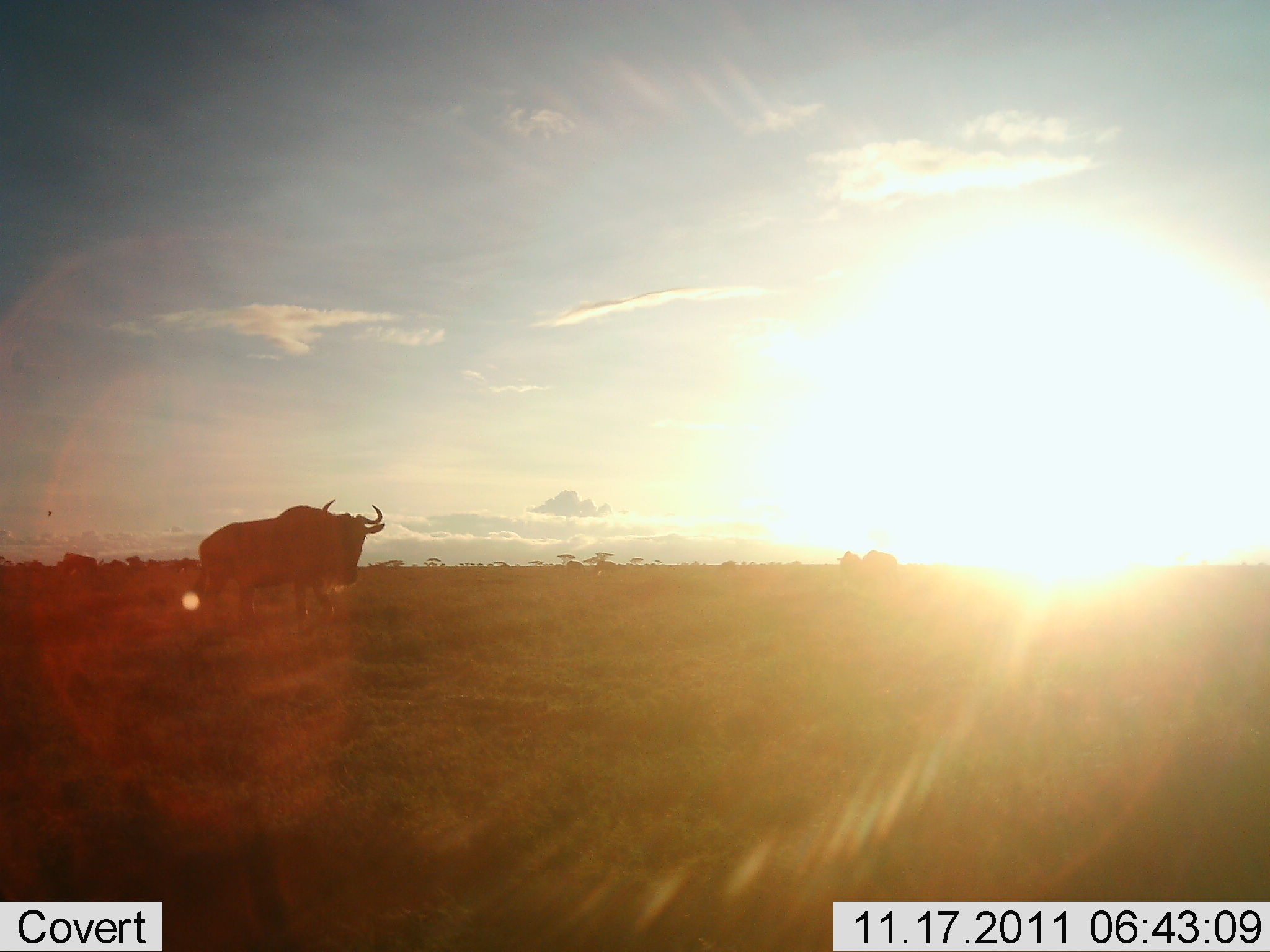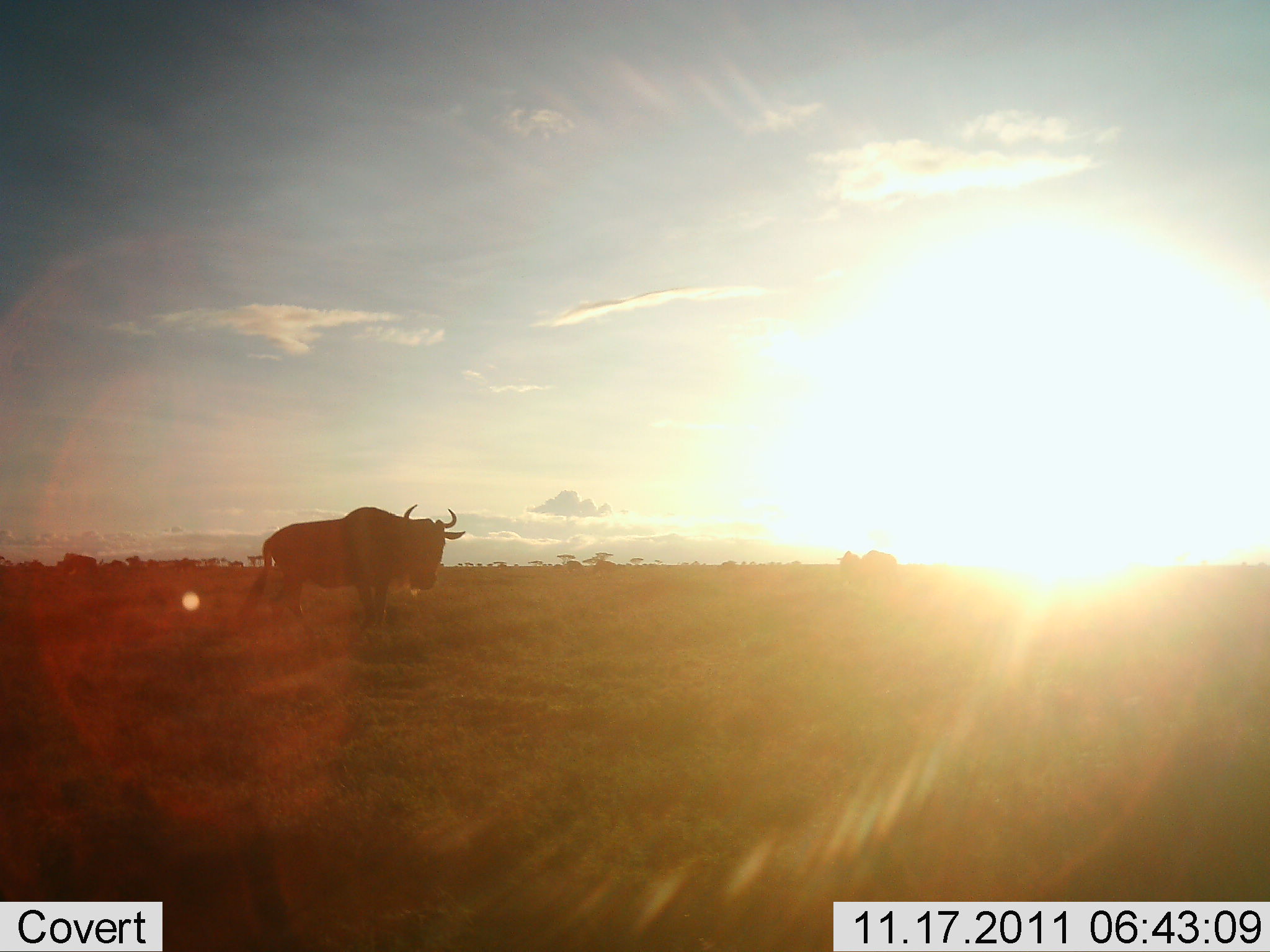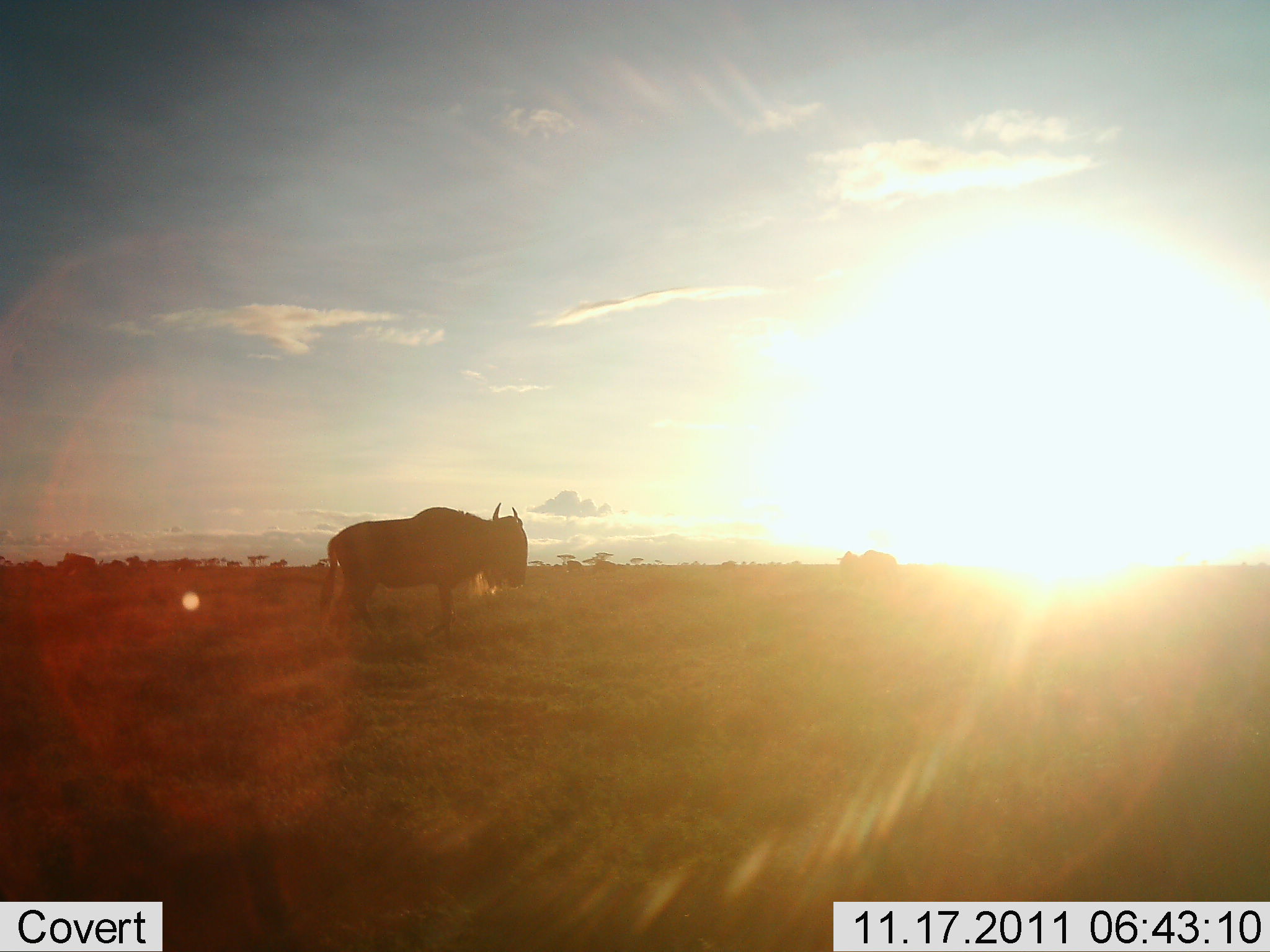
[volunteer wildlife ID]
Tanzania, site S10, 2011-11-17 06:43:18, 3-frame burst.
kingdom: Animalia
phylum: Chordata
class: Mammalia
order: Artiodactyla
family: Bovidae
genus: Connochaetes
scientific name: Connochaetes taurinus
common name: blue wildebeest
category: wildebeest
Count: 1.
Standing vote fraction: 25%.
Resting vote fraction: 0%.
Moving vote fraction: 75%.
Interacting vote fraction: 0%.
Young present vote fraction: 0%.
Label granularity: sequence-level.